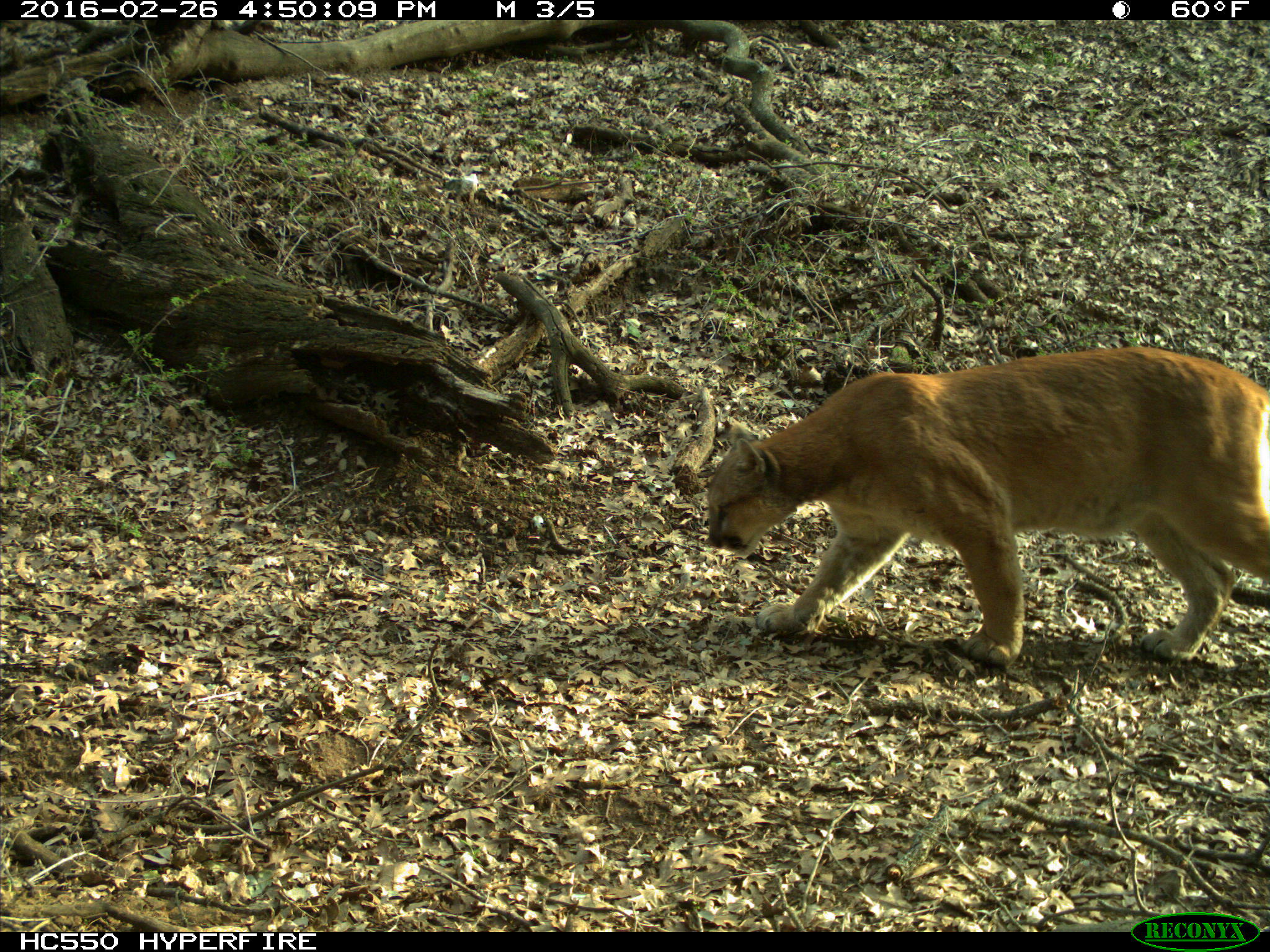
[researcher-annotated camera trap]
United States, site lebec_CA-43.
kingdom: Animalia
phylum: Chordata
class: Mammalia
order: Carnivora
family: Felidae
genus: Puma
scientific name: Puma concolor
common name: mountain lion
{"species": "Puma concolor (mountain lion)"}